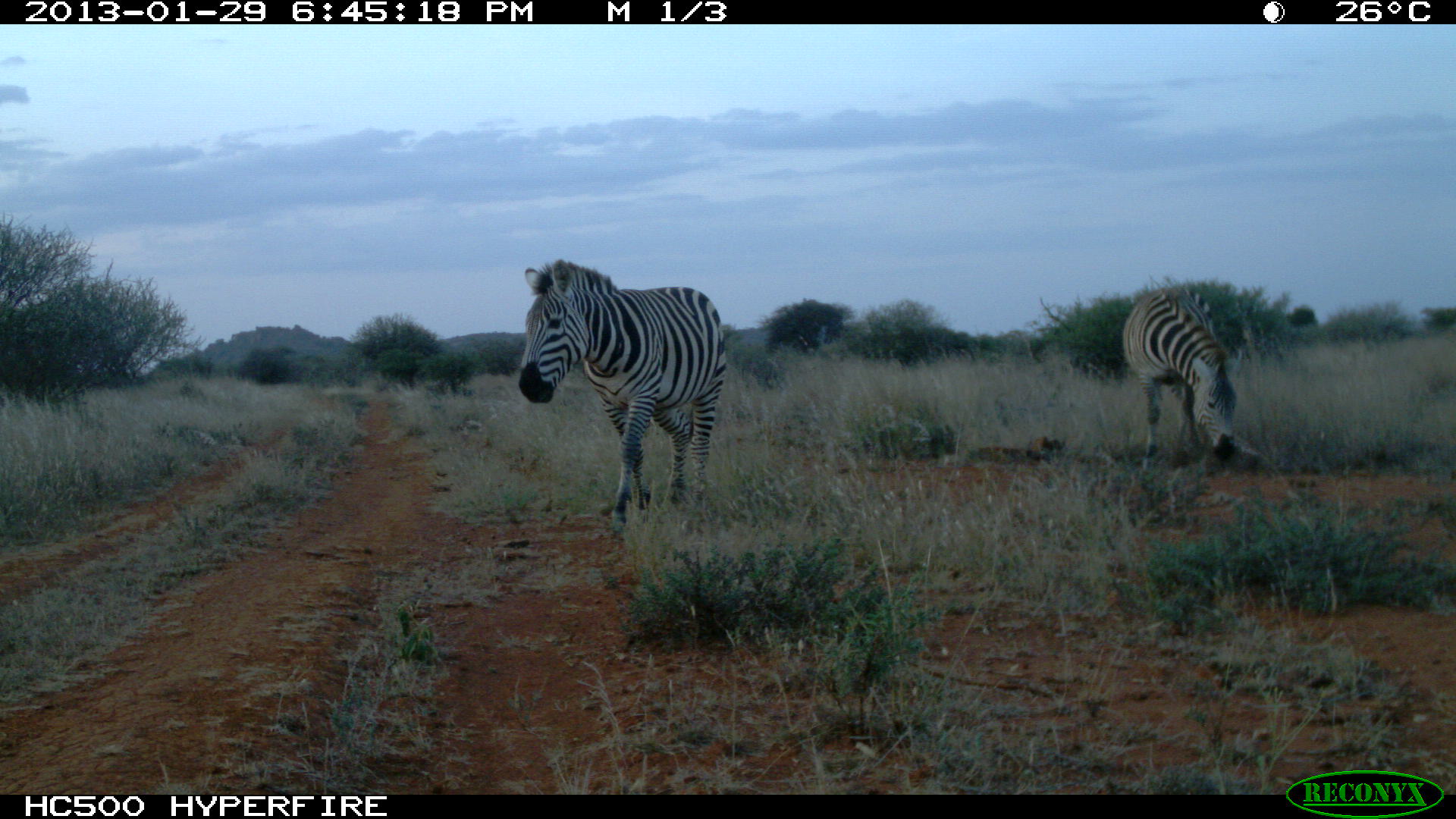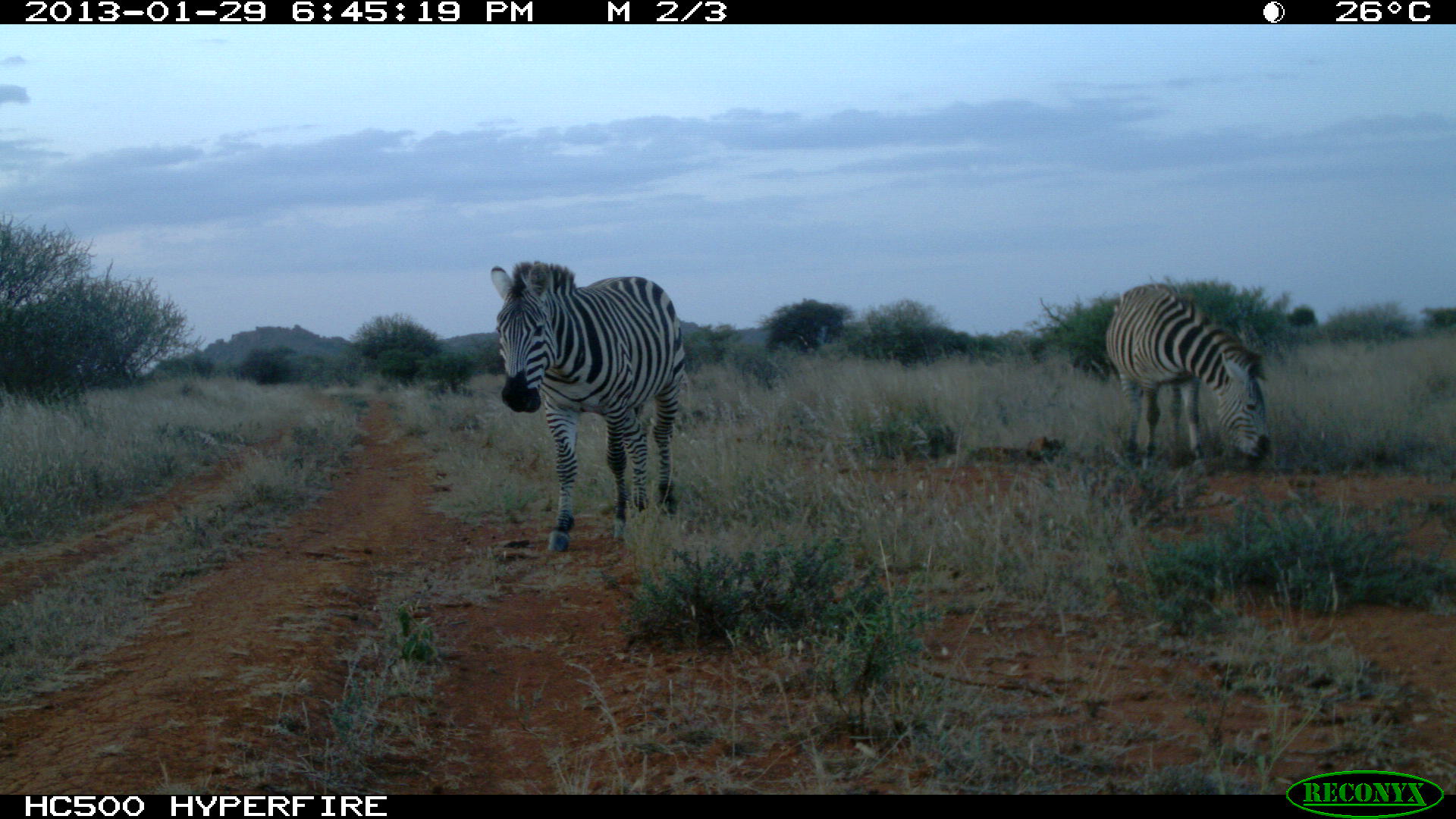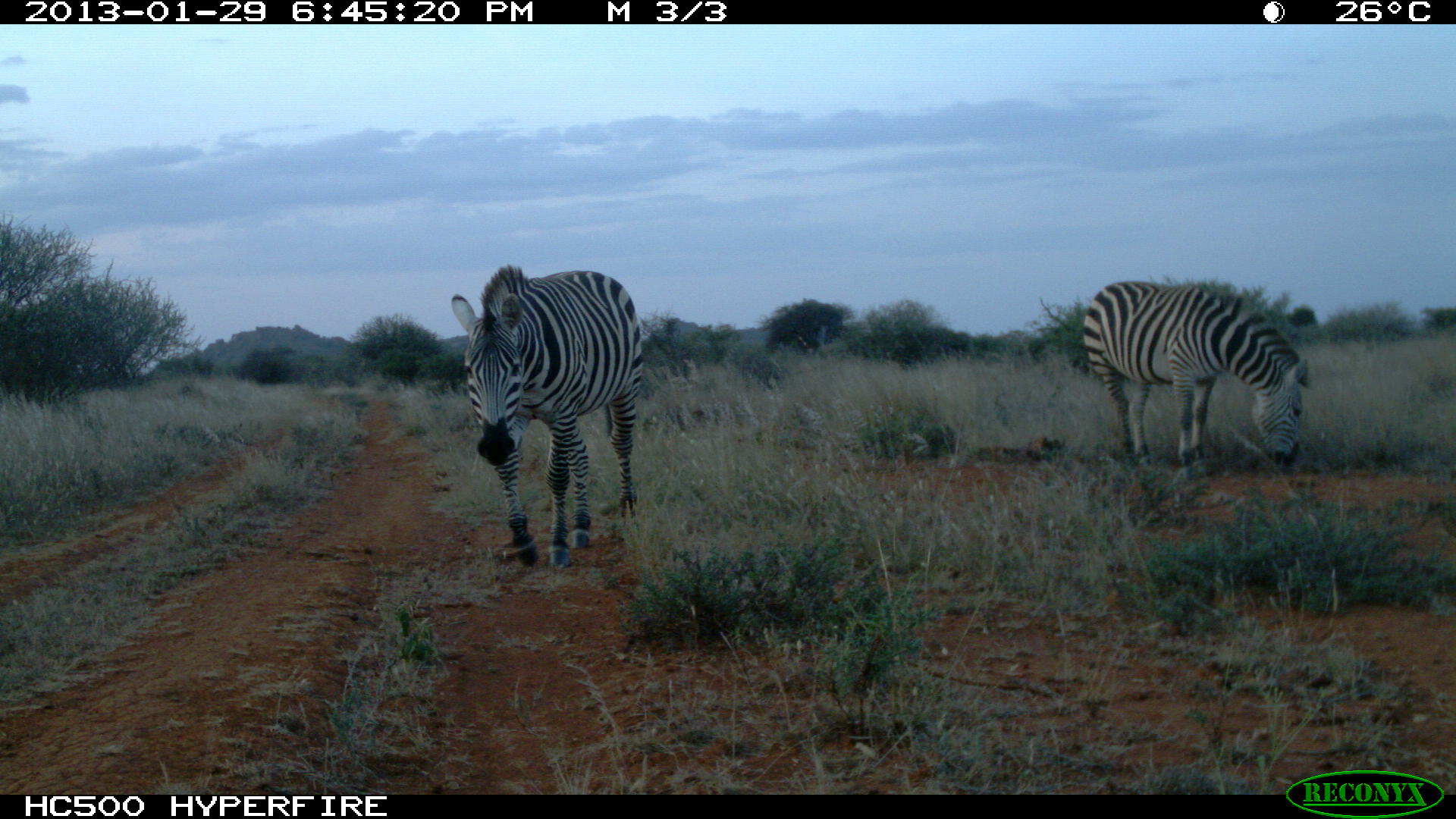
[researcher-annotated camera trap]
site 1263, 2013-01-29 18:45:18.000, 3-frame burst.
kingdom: Animalia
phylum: Chordata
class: Mammalia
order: Perissodactyla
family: Equidae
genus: Equus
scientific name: Equus quagga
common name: plains zebra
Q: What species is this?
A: Equus quagga (plains zebra).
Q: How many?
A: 2.